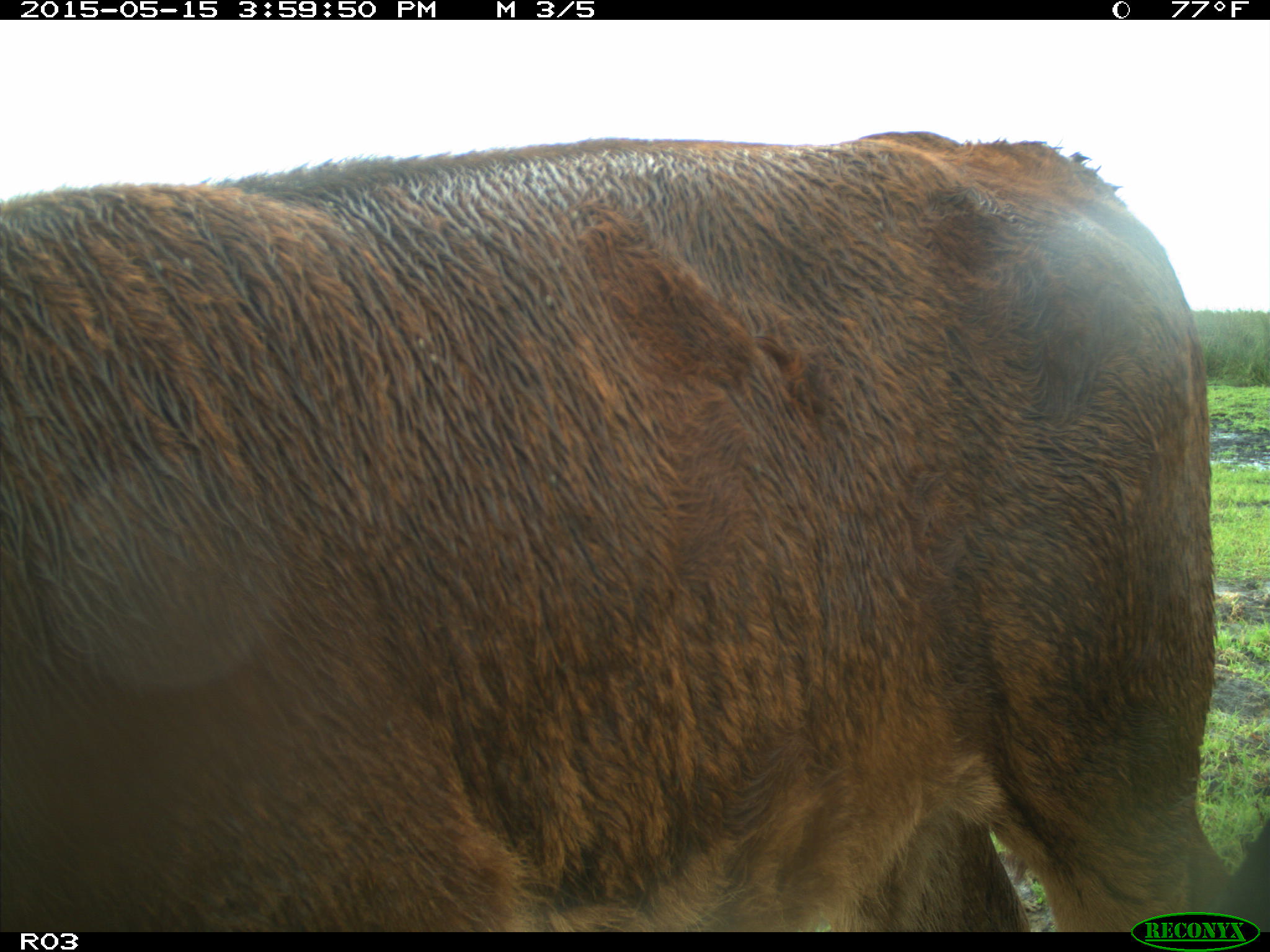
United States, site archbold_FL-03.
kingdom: Animalia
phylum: Chordata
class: Mammalia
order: Artiodactyla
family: Bovidae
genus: Bos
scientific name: Bos taurus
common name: domestic cow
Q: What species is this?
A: Bos taurus (domestic cow).